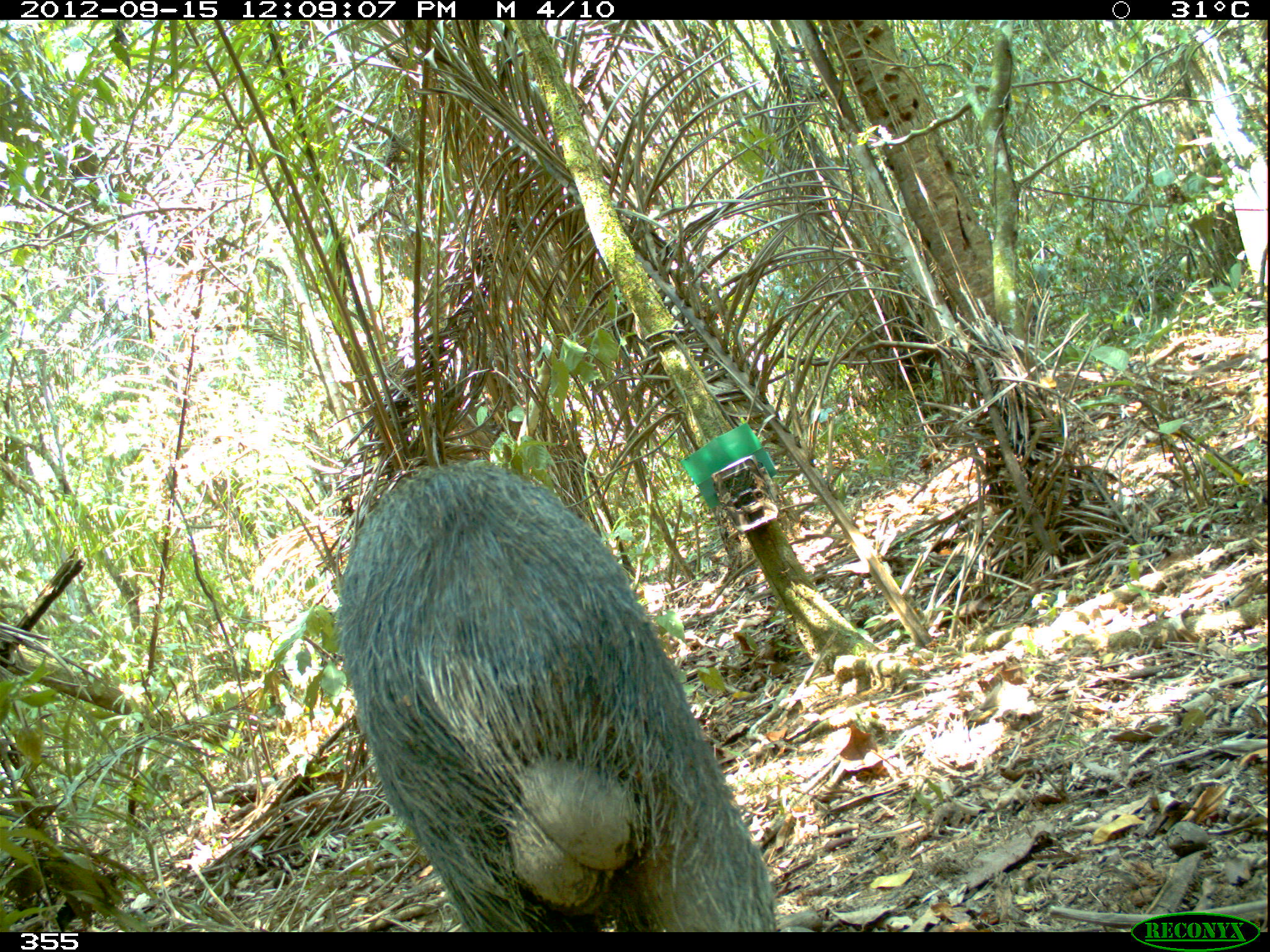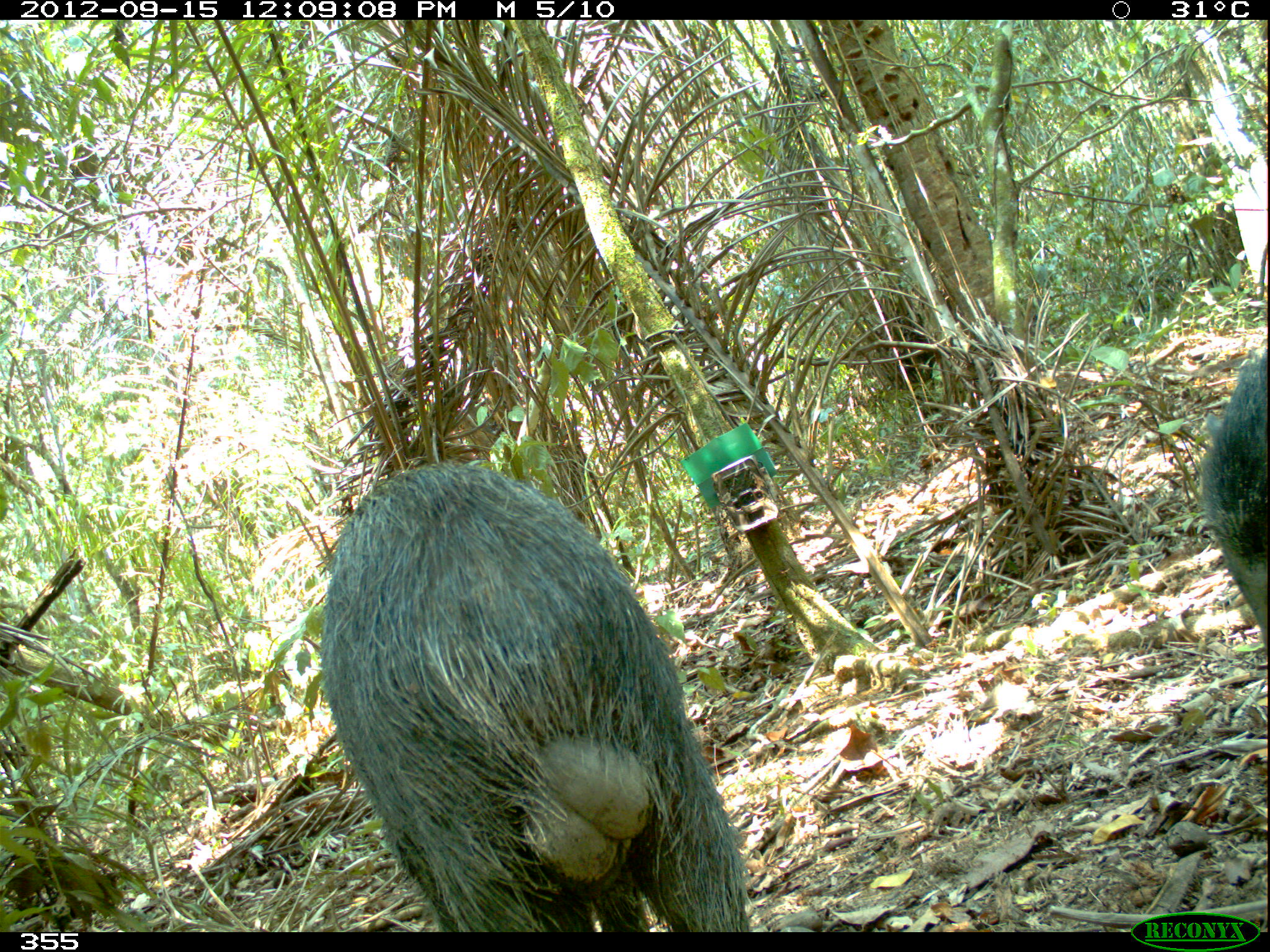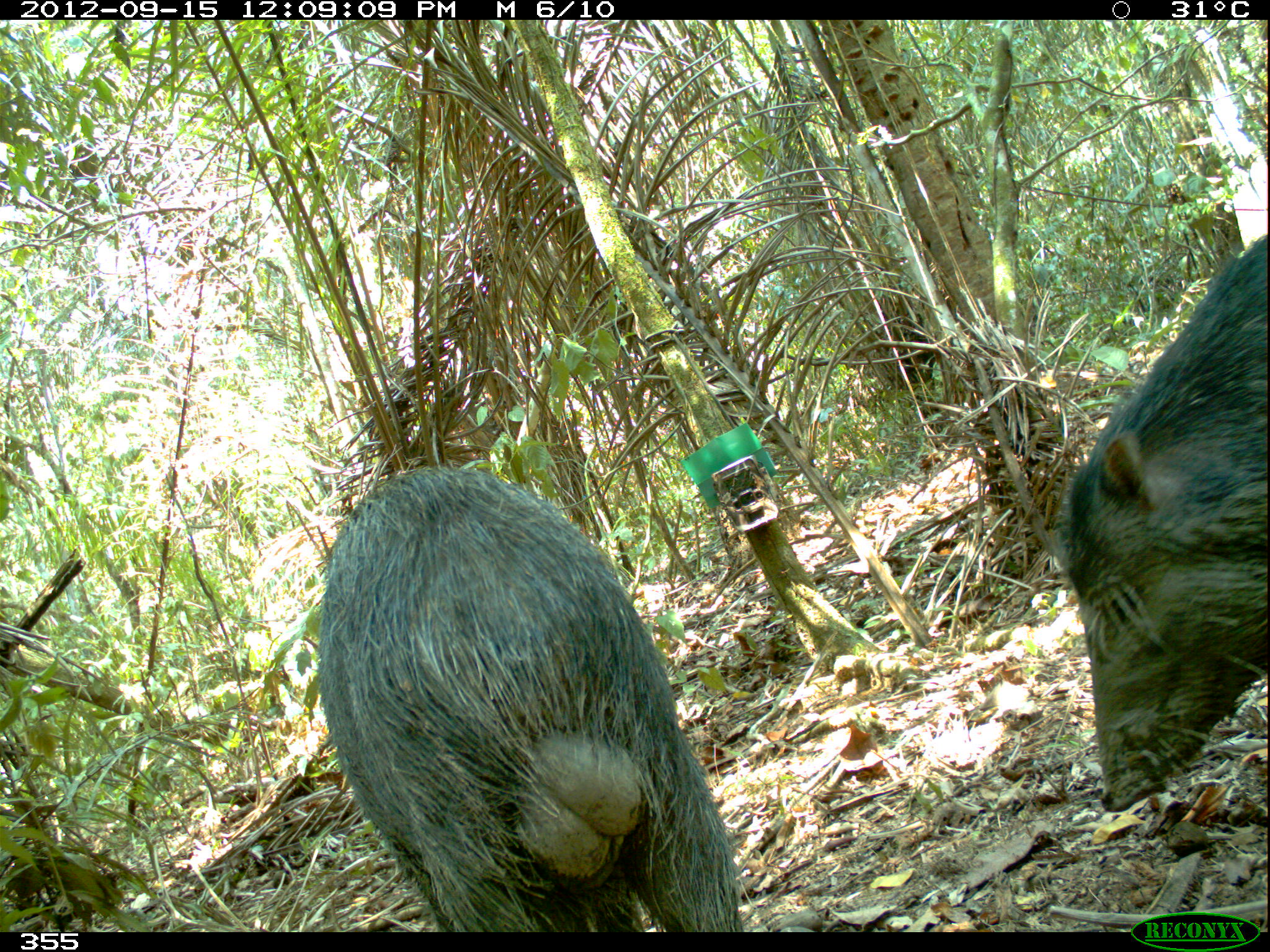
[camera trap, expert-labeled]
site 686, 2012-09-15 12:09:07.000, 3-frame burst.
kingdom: Animalia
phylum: Chordata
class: Mammalia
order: Artiodactyla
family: Tayassuidae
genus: Tayassu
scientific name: Tayassu pecari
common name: white-lipped peccary